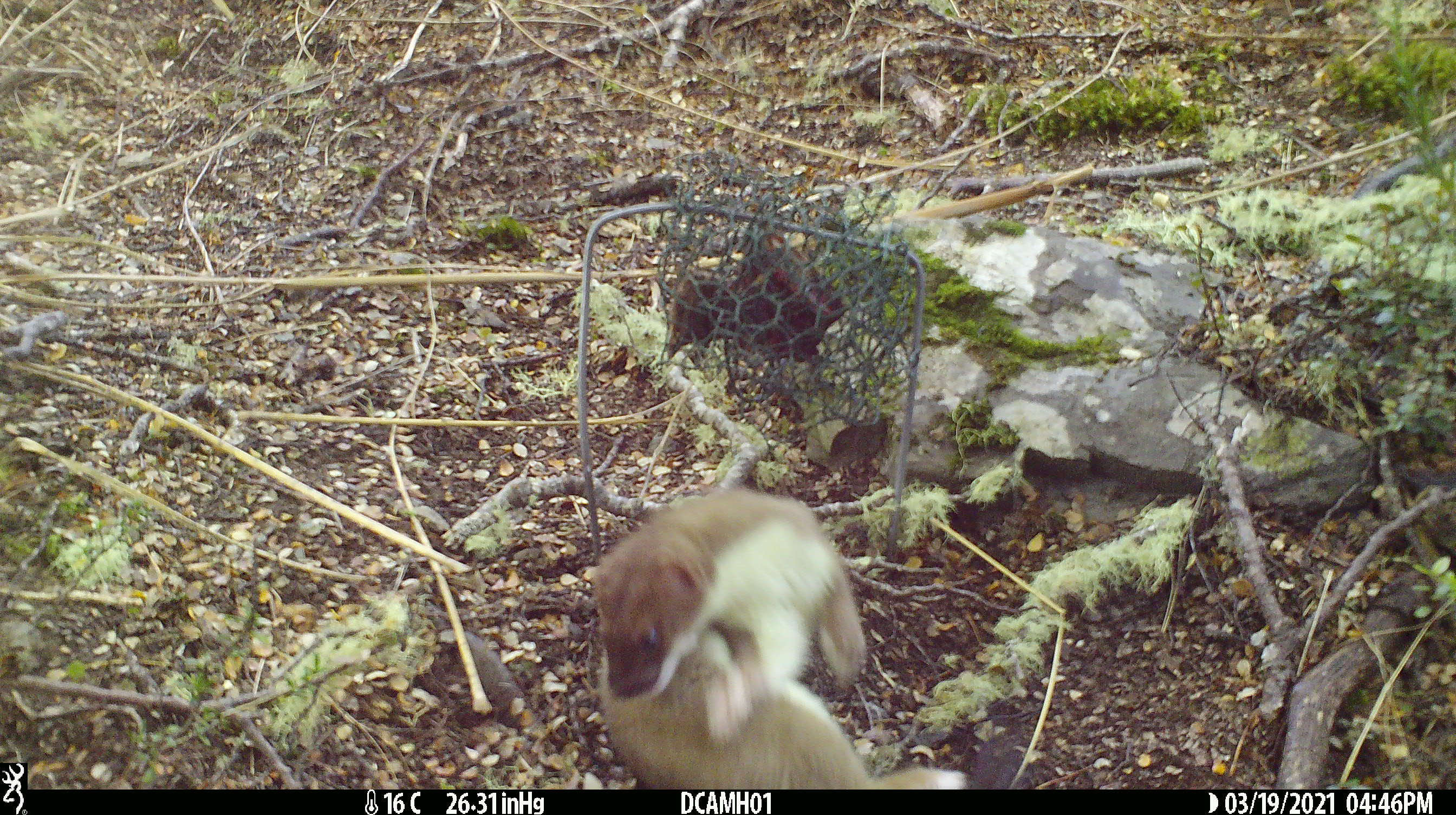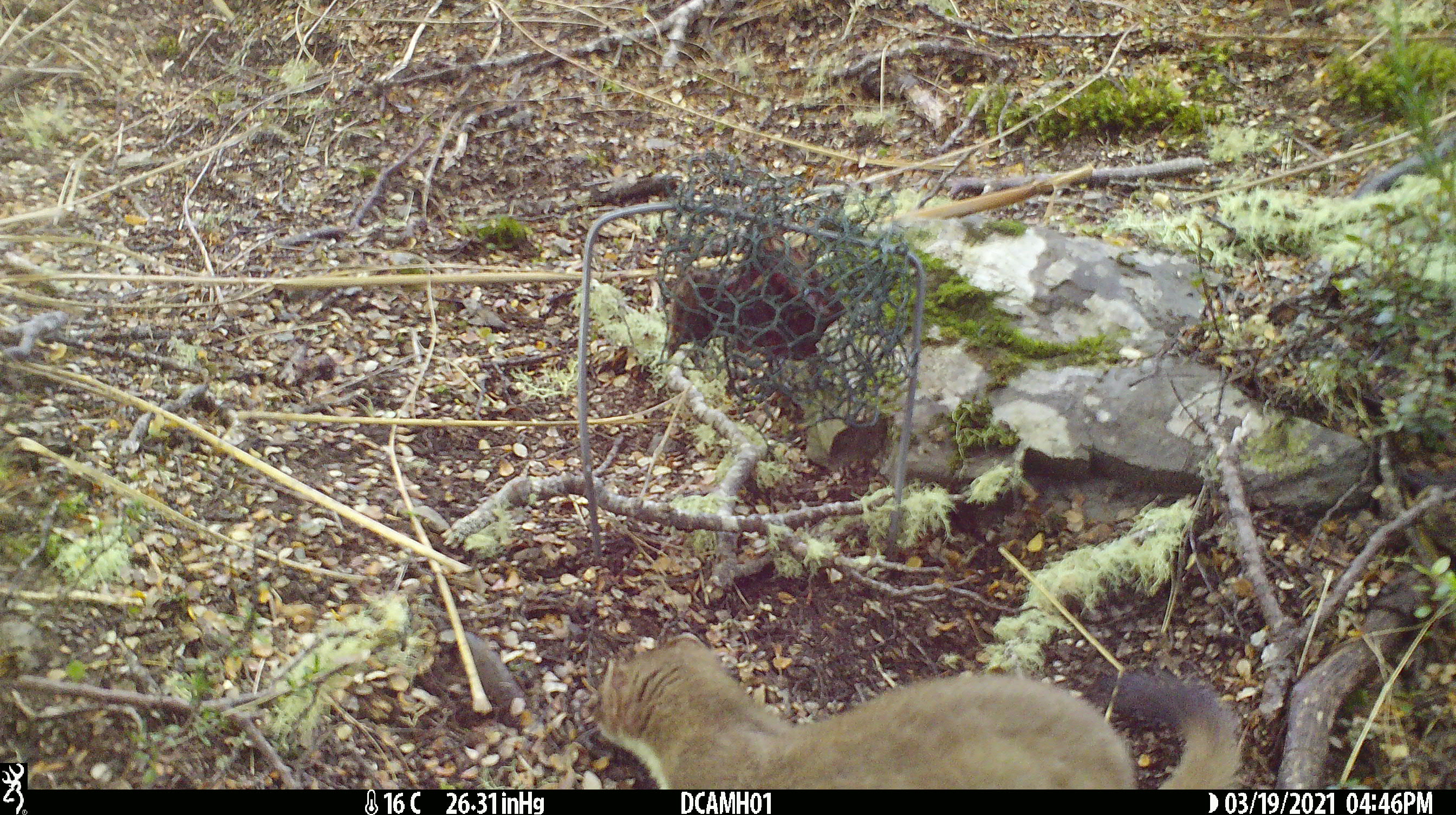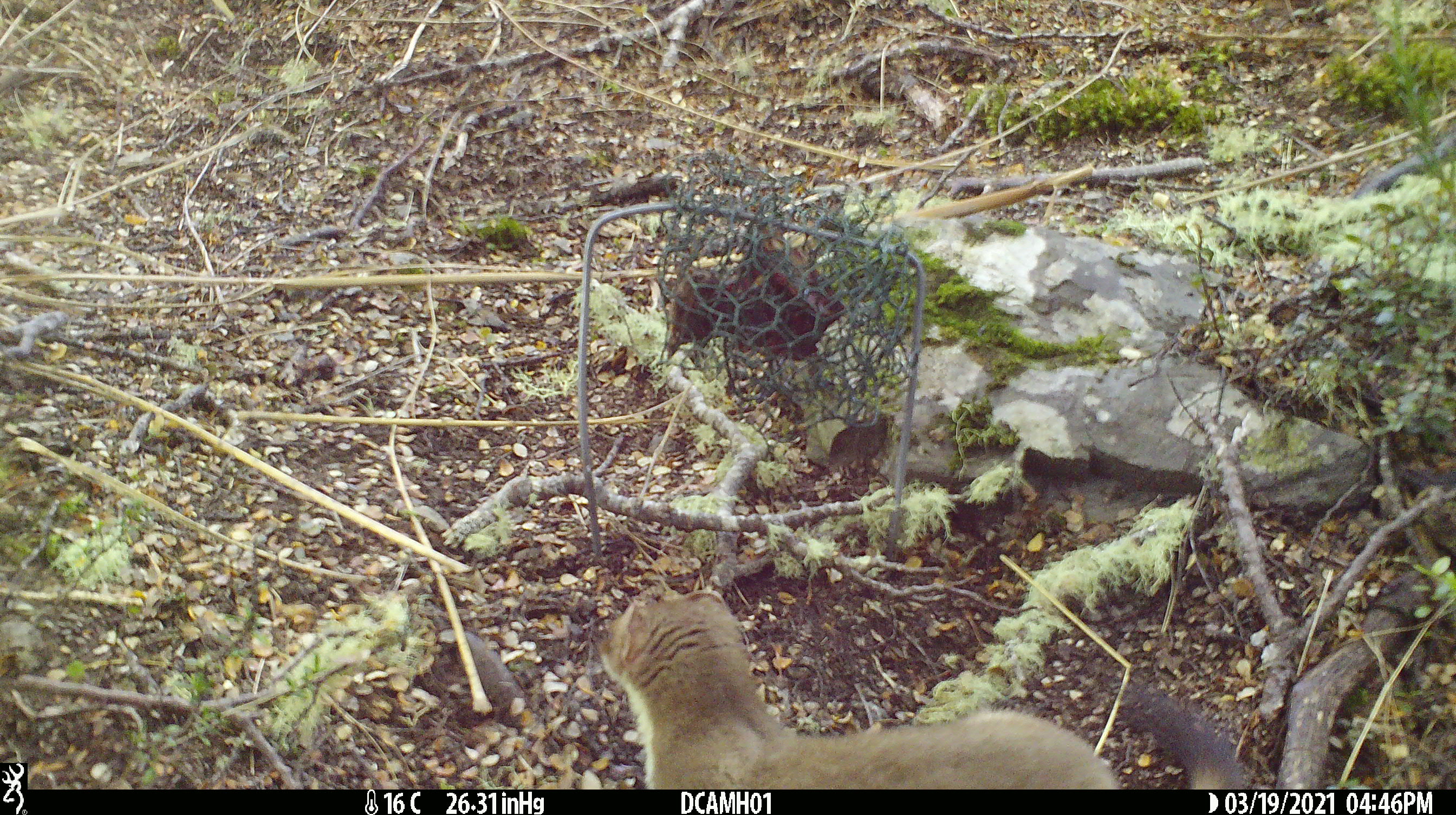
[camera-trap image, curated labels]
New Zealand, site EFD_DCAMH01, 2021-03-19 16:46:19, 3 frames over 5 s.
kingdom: Animalia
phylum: Chordata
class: Mammalia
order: Carnivora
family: Mustelidae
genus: Mustela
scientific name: Mustela erminea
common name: stoat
Stoat (Mustela erminea).